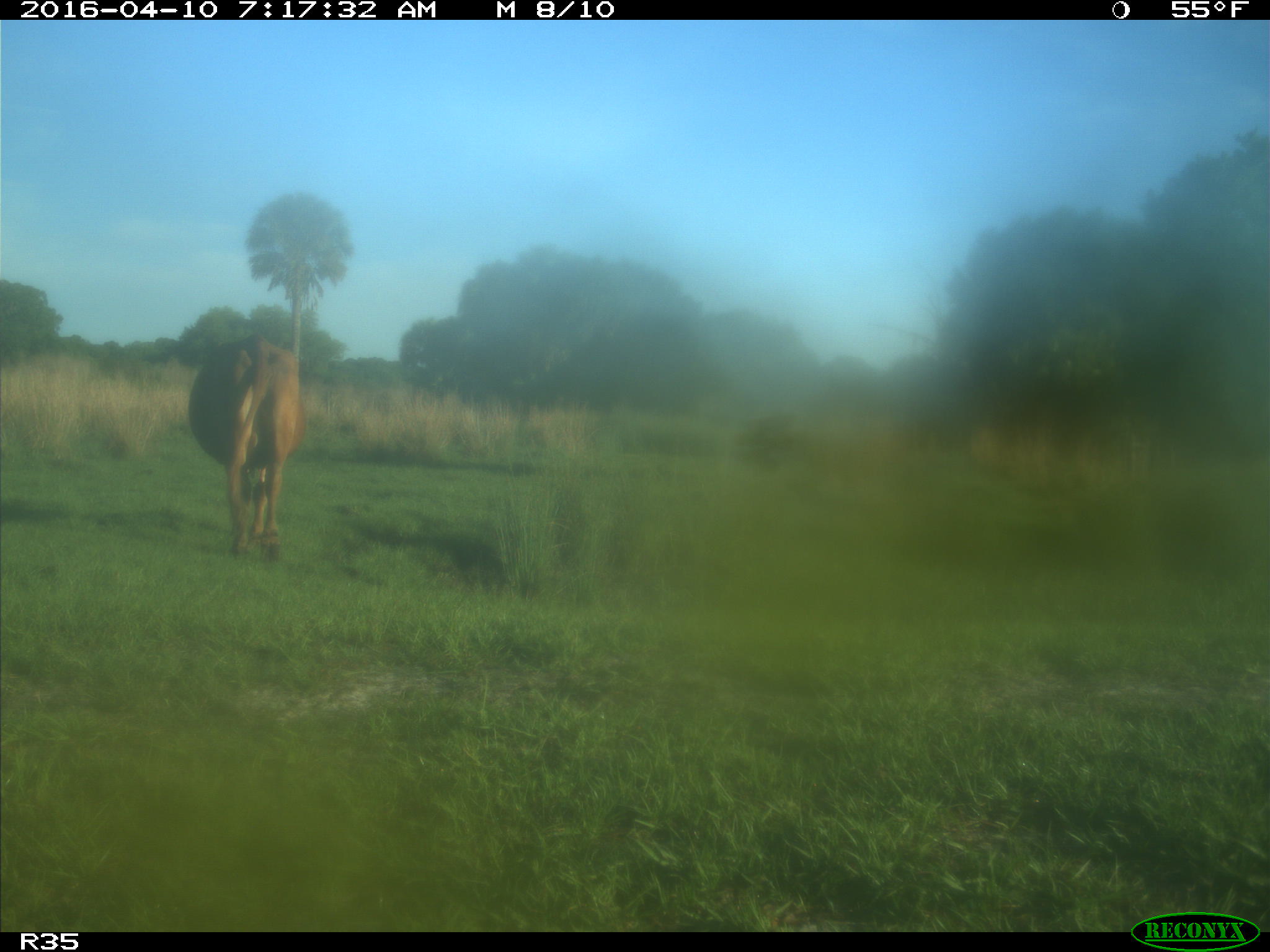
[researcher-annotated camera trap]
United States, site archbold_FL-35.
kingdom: Animalia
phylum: Chordata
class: Mammalia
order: Artiodactyla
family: Bovidae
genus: Bos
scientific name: Bos taurus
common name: domestic cow